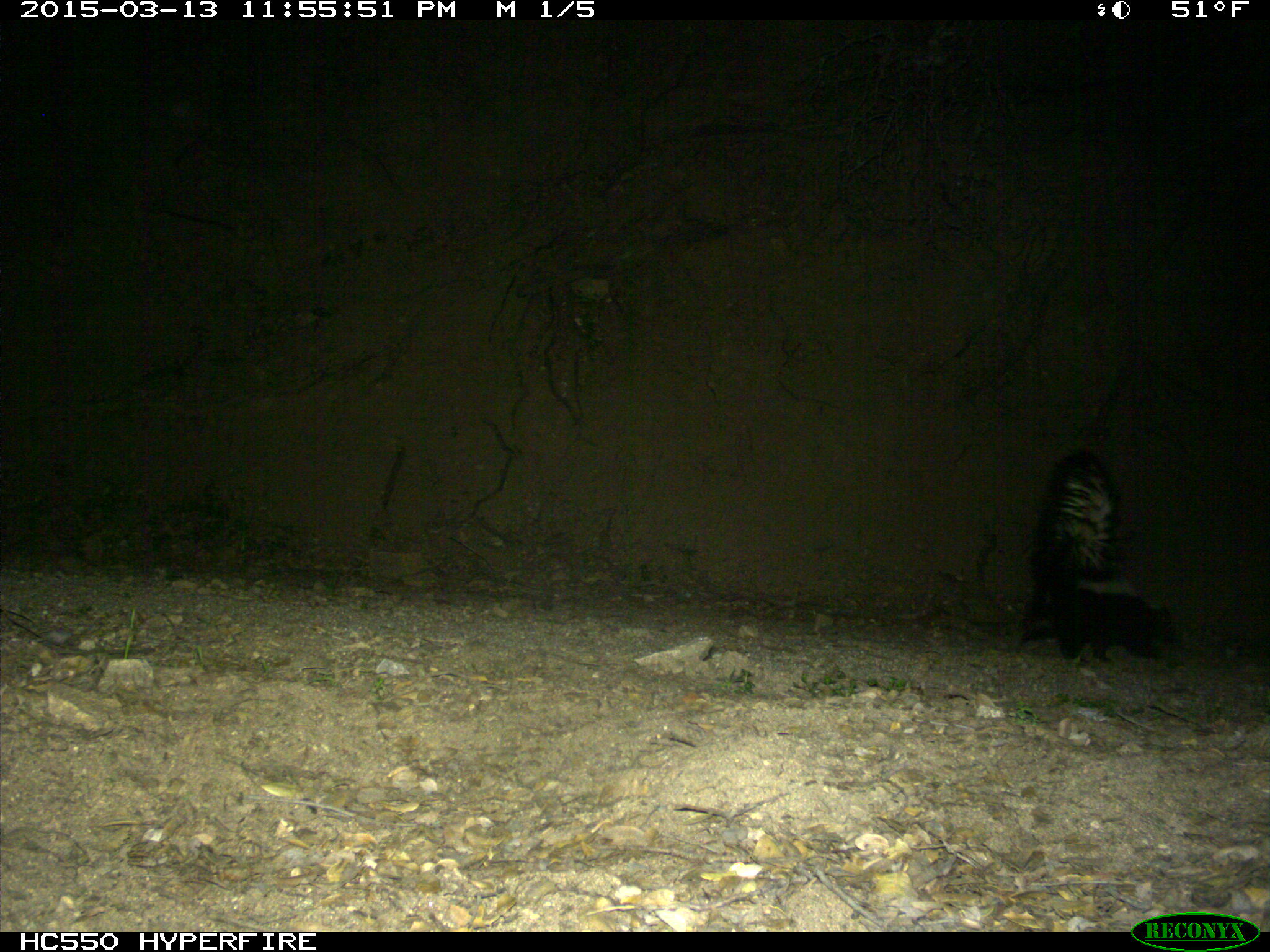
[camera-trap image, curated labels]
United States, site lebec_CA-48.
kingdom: Animalia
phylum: Chordata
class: Mammalia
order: Carnivora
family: Mephitidae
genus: Mephitis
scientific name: Mephitis mephitis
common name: striped skunk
Mephitis mephitis (striped skunk).